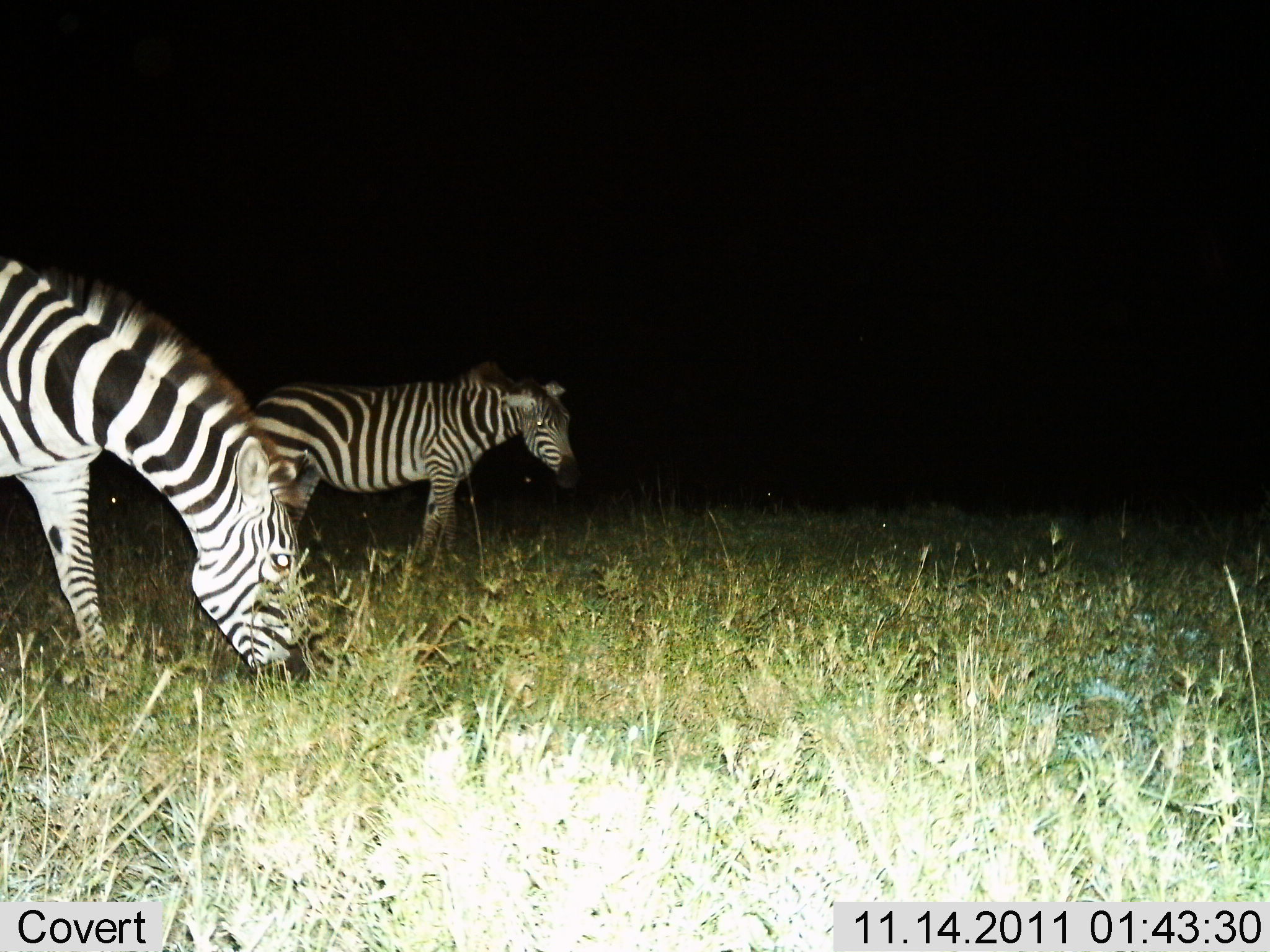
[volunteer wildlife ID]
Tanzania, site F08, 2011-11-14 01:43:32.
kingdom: Animalia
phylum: Chordata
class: Mammalia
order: Perissodactyla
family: Equidae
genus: Equus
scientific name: Equus quagga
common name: plains zebra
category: zebra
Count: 2.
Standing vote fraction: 64%.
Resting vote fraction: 7%.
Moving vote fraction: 14%.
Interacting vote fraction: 0%.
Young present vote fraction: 0%.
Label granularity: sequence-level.